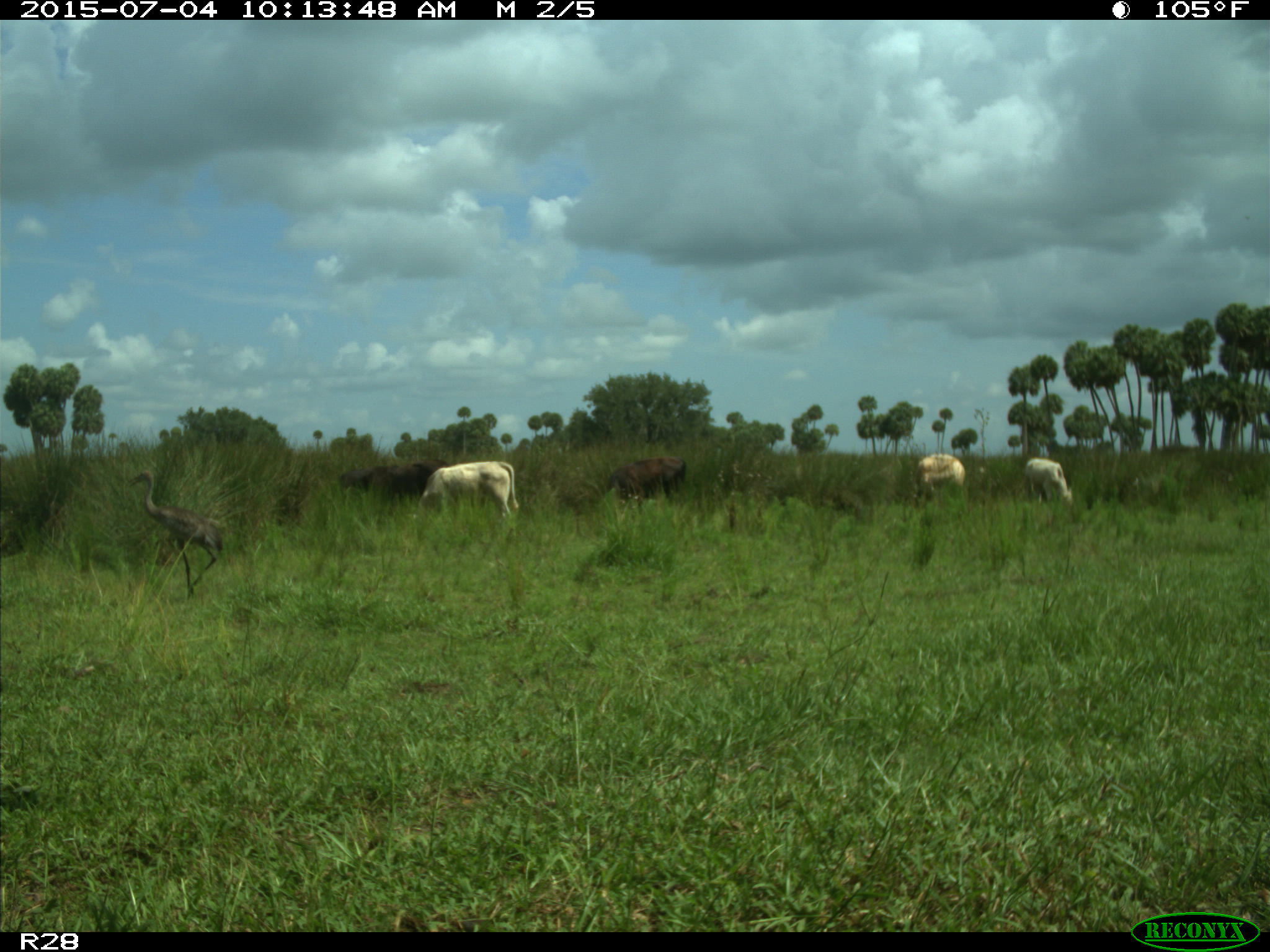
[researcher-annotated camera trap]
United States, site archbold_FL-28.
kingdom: Animalia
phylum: Chordata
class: Mammalia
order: Artiodactyla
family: Bovidae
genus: Bos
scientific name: Bos taurus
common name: domestic cow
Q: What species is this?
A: Bos taurus (domestic cow).